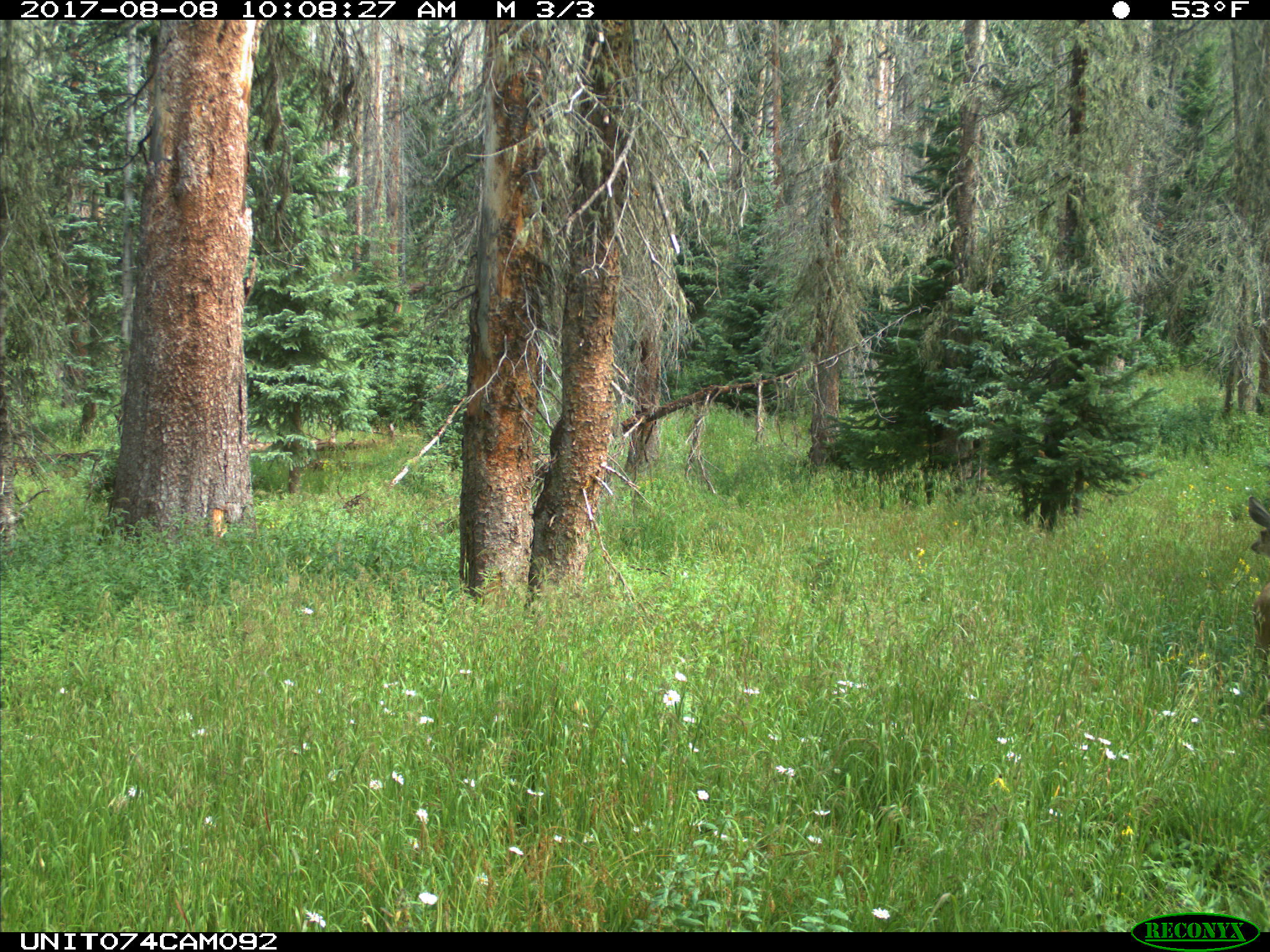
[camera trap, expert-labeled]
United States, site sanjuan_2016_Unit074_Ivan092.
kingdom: Animalia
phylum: Chordata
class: Mammalia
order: Artiodactyla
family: Cervidae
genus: Odocoileus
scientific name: Odocoileus hemionus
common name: mule deer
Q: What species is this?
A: Odocoileus hemionus (mule deer).